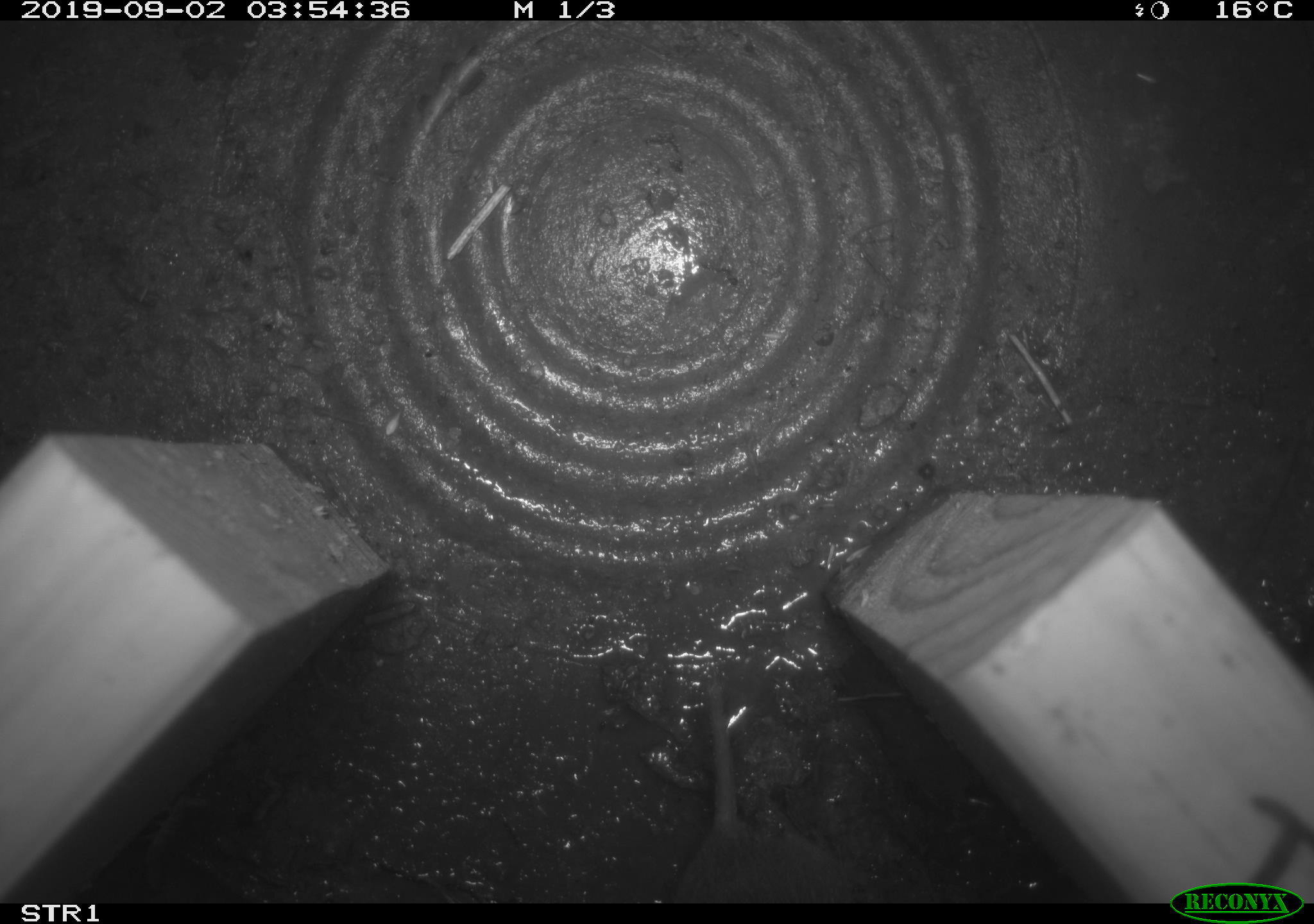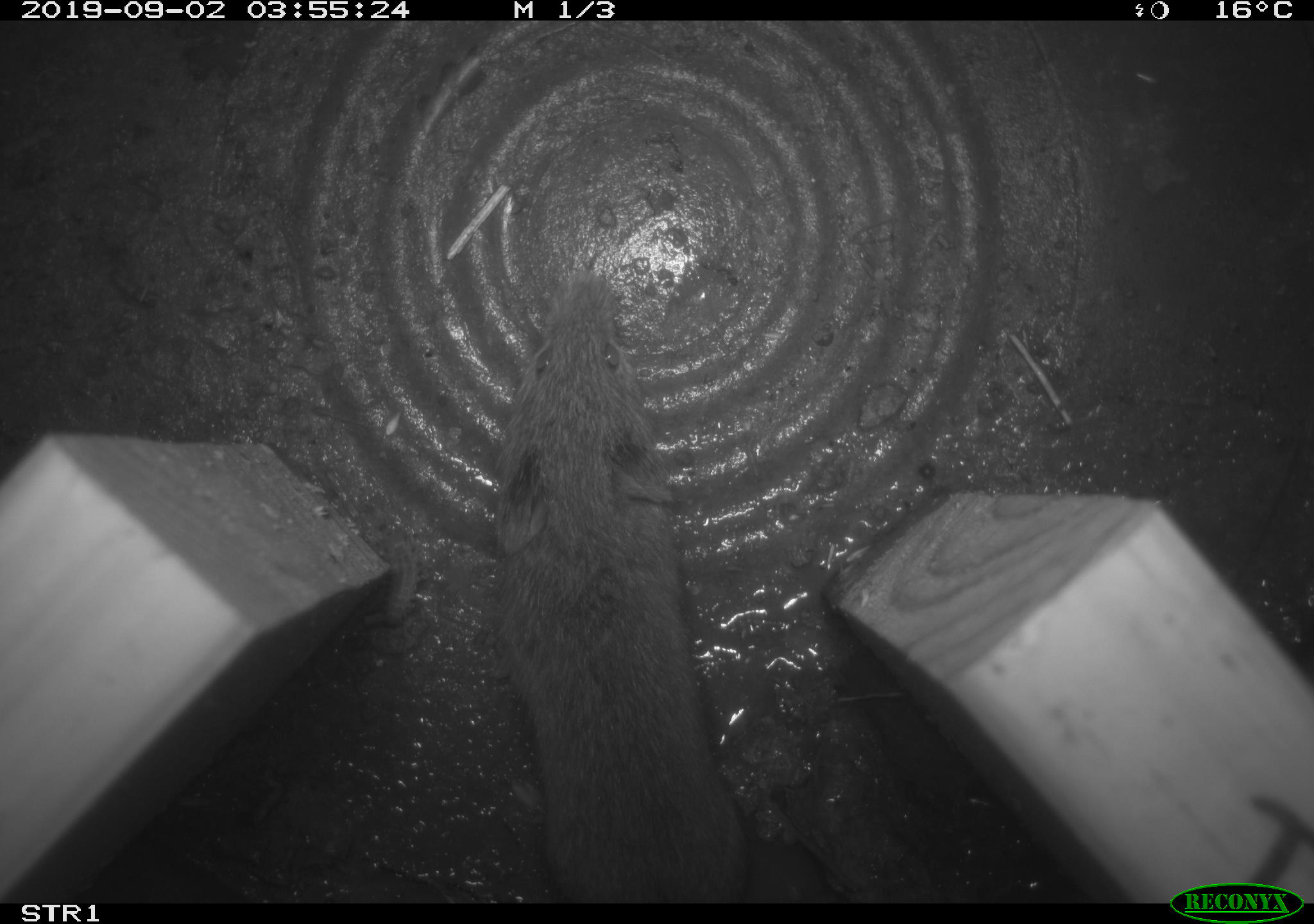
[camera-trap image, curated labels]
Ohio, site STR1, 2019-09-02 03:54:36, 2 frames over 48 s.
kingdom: Animalia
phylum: Chordata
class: Mammalia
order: Rodentia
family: Cricetidae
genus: Microtus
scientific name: Microtus pennsylvanicus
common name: meadow vole